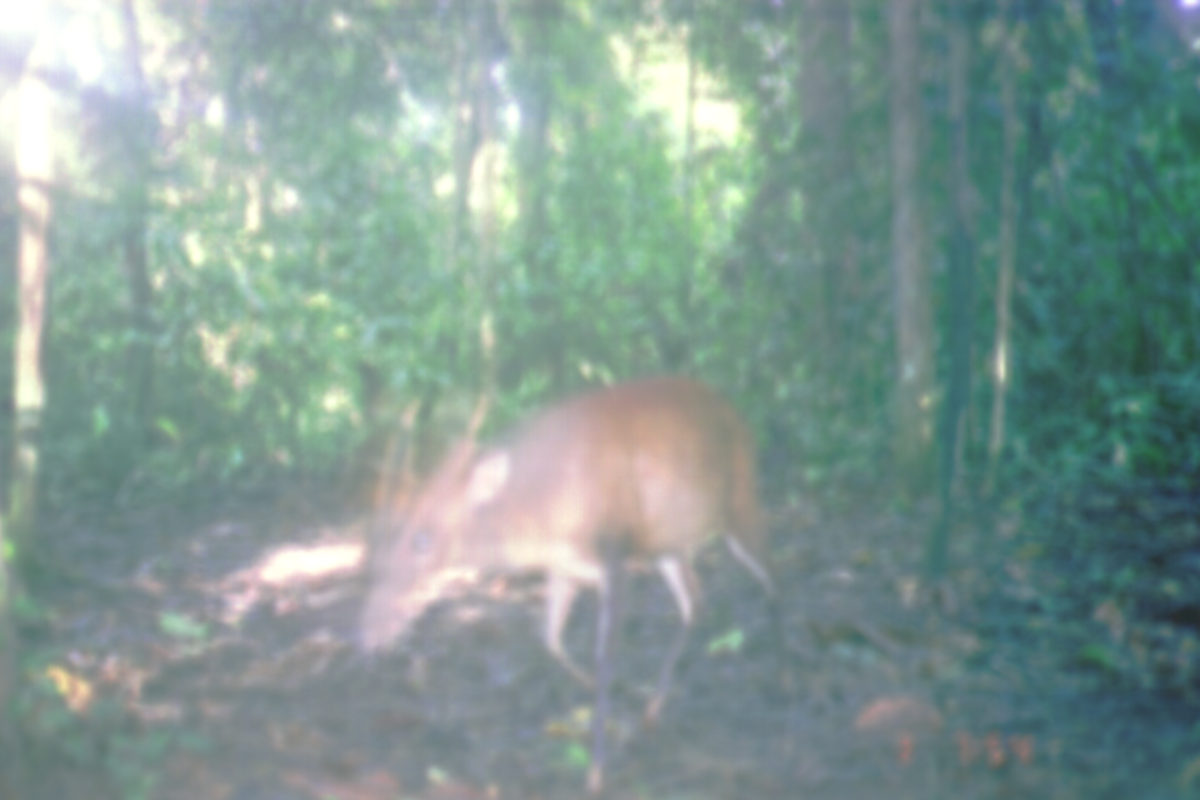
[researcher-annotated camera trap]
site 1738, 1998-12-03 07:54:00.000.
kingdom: Animalia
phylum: Chordata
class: Mammalia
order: Artiodactyla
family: Cervidae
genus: Muntiacus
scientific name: Muntiacus muntjak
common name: southern red muntjac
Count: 1.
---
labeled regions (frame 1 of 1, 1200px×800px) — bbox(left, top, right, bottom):
muntiacus muntjak: bbox(349, 369, 792, 798)